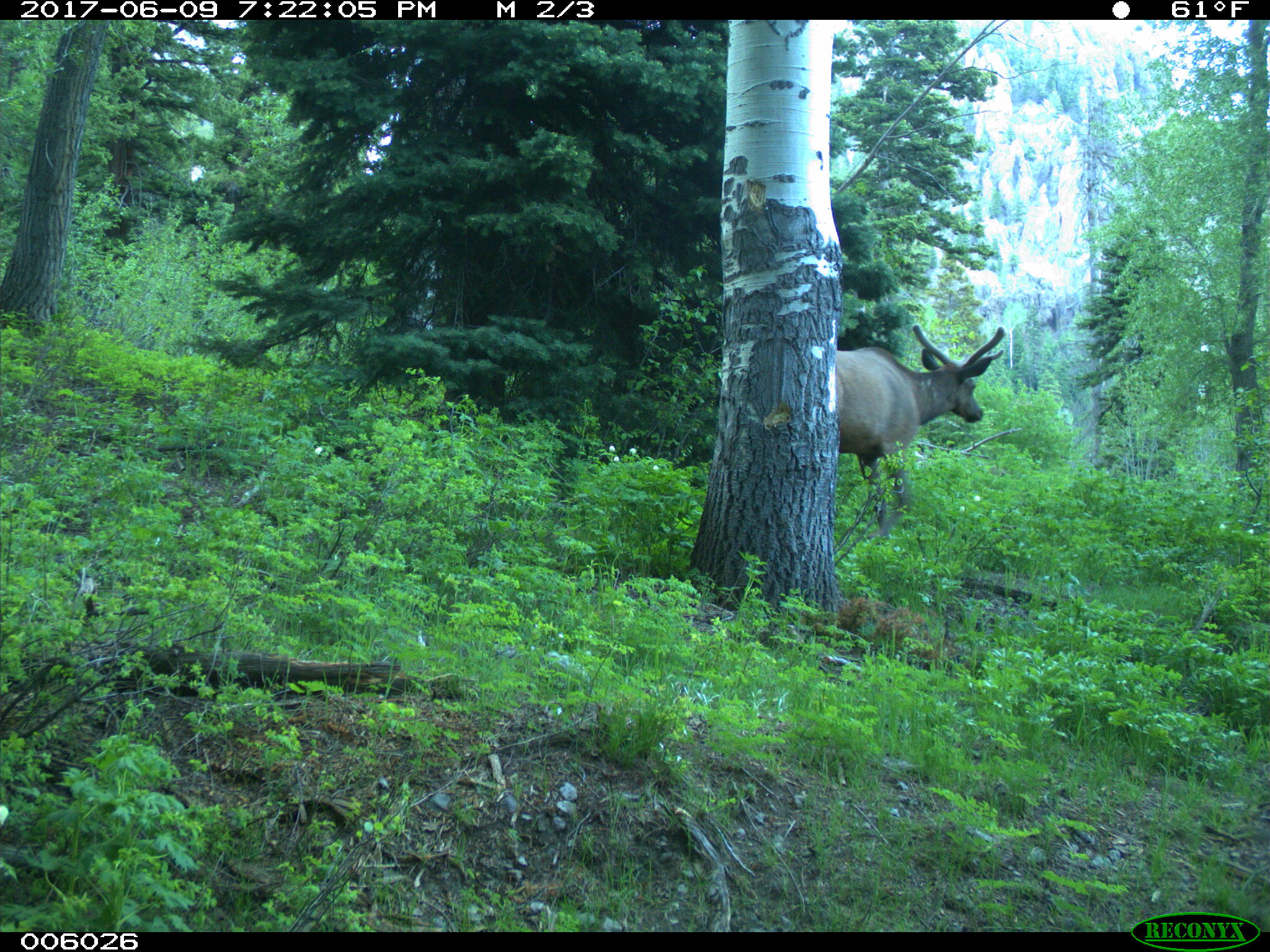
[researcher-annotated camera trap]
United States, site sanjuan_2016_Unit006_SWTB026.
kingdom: Animalia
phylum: Chordata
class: Mammalia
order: Artiodactyla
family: Cervidae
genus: Cervus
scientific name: Cervus elaphus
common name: red deer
Cervus elaphus (red deer).